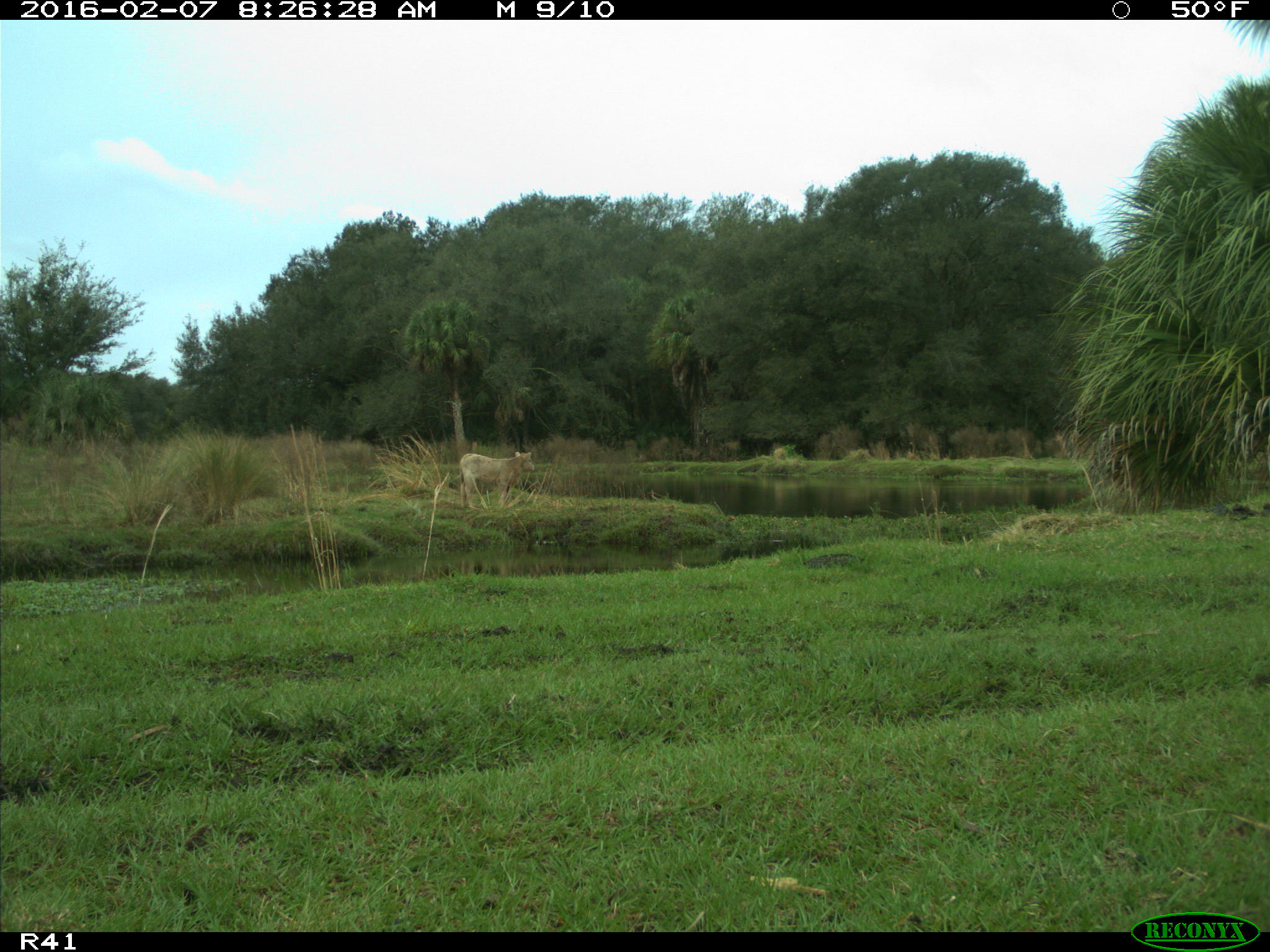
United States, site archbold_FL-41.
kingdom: Animalia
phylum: Chordata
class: Mammalia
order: Artiodactyla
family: Bovidae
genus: Bos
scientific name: Bos taurus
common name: domestic cow